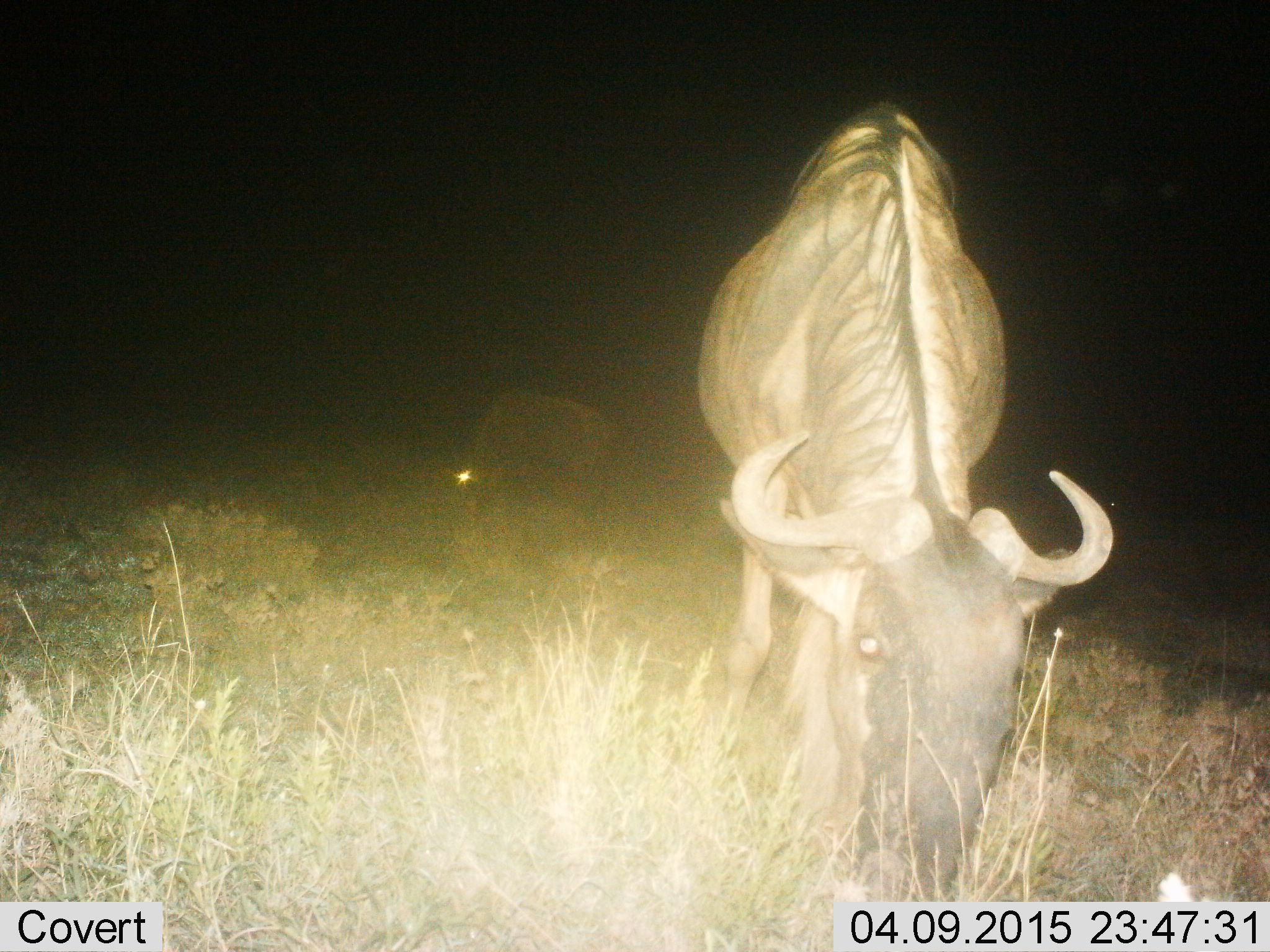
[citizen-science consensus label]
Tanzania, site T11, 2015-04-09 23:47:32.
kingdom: Animalia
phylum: Chordata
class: Mammalia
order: Artiodactyla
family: Bovidae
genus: Connochaetes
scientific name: Connochaetes taurinus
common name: blue wildebeest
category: wildebeest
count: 2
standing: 20%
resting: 0%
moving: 0%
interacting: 0%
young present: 0%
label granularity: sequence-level